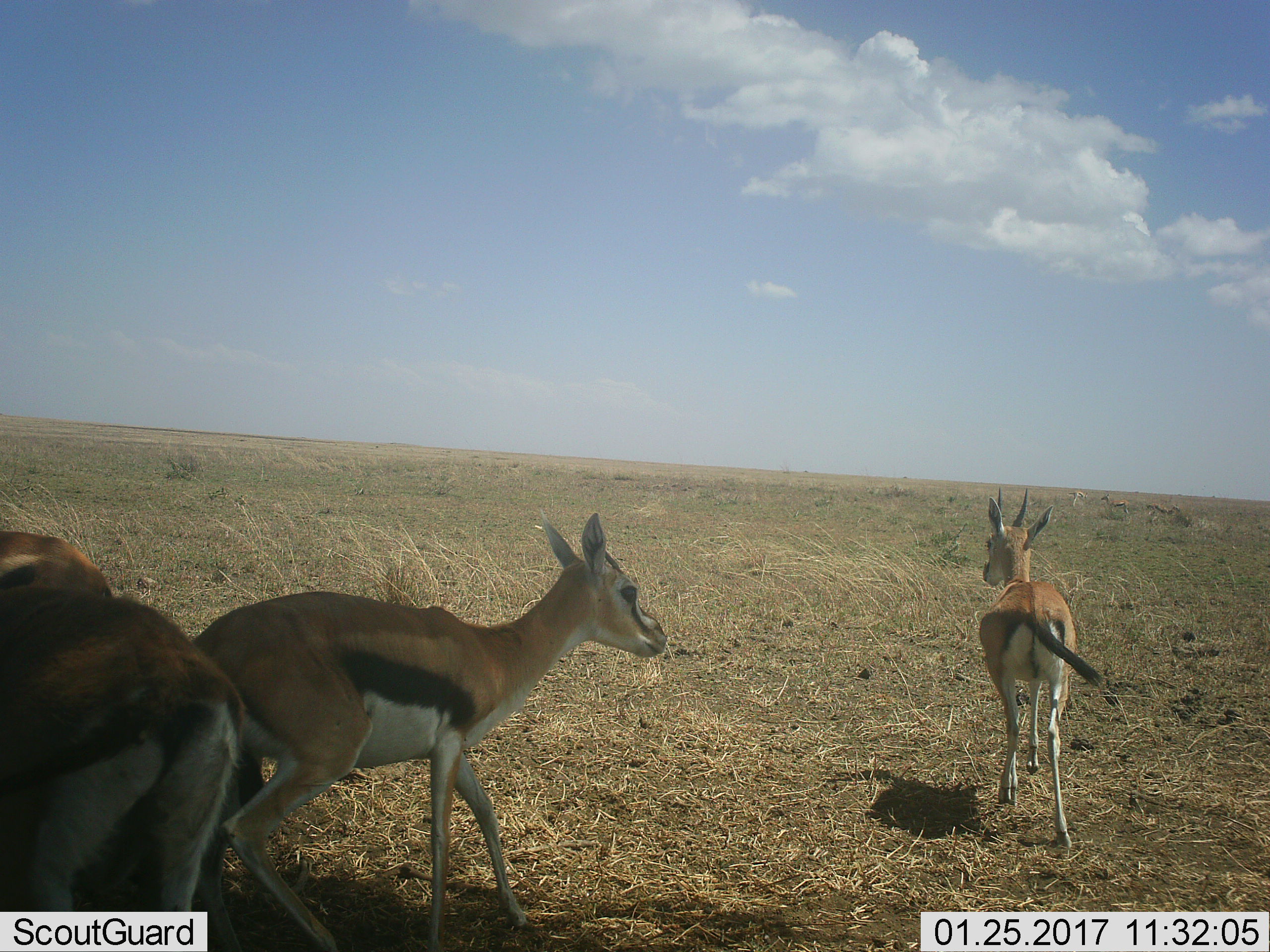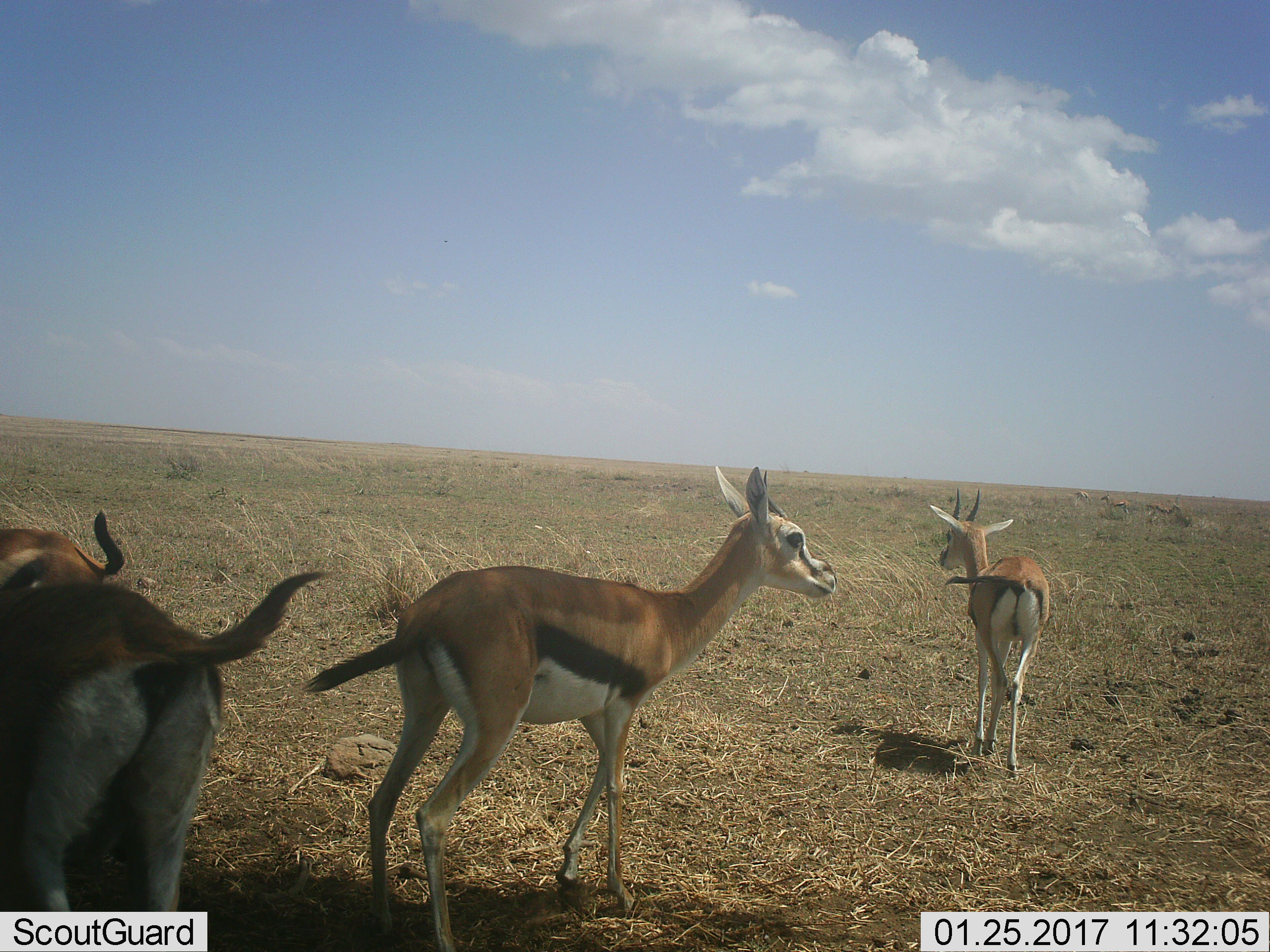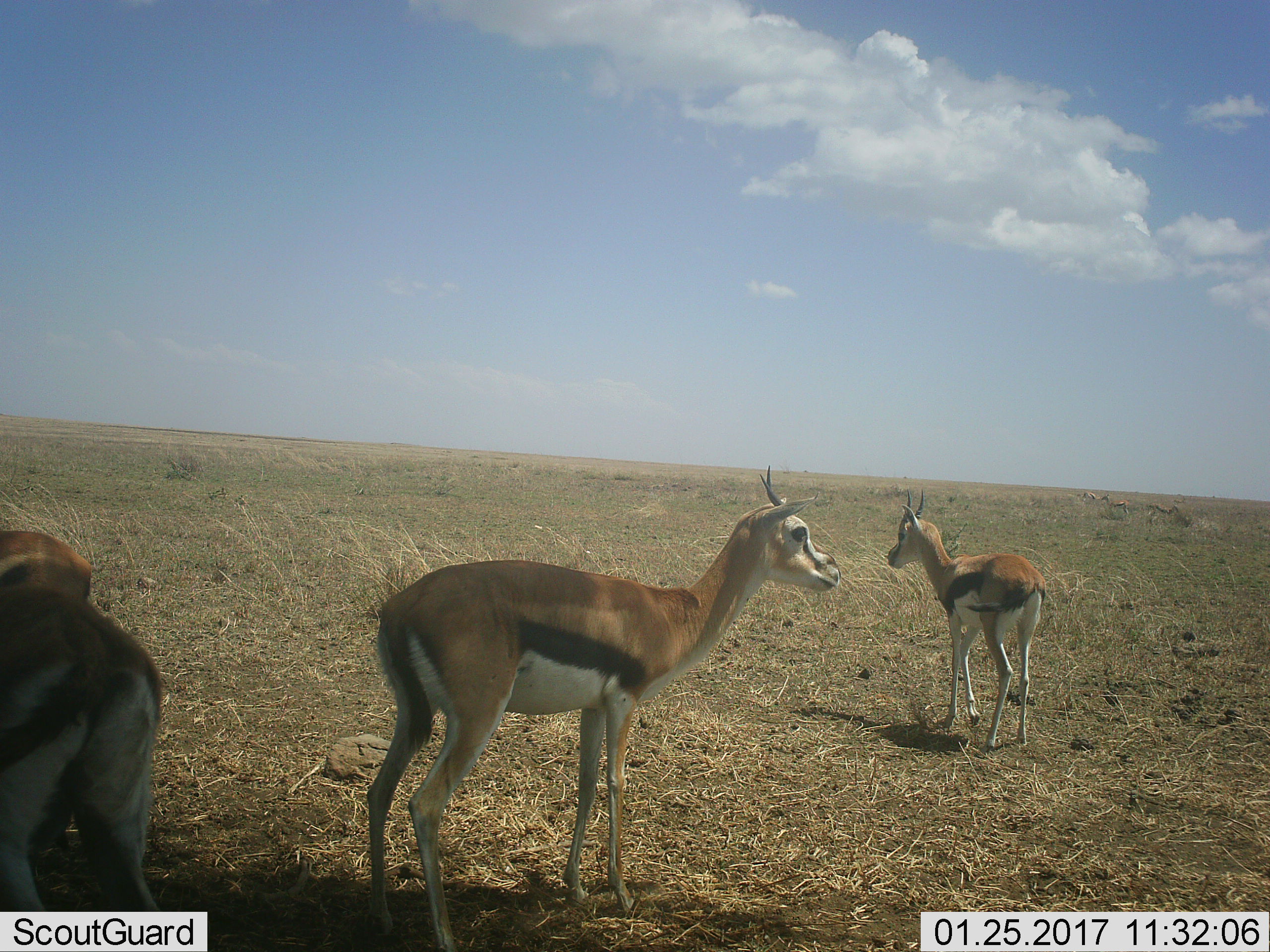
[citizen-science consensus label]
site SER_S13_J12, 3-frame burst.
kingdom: Animalia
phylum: Chordata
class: Mammalia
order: Artiodactyla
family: Bovidae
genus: Eudorcas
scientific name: Eudorcas thomsonii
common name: thomson's gazelle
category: gazellethomsons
Gazellethomsons (thomson's gazelle) (Eudorcas thomsonii), count 4. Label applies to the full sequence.